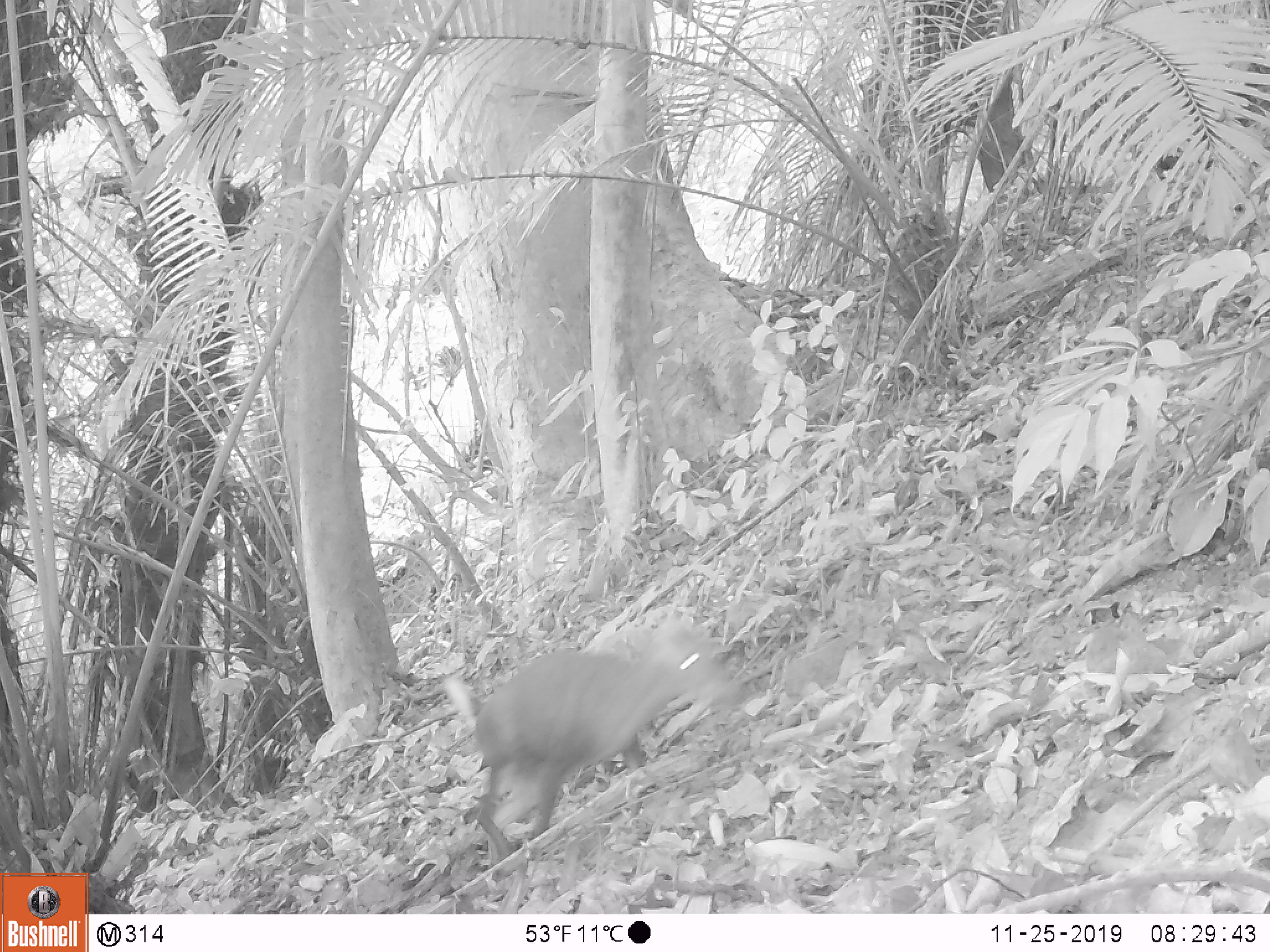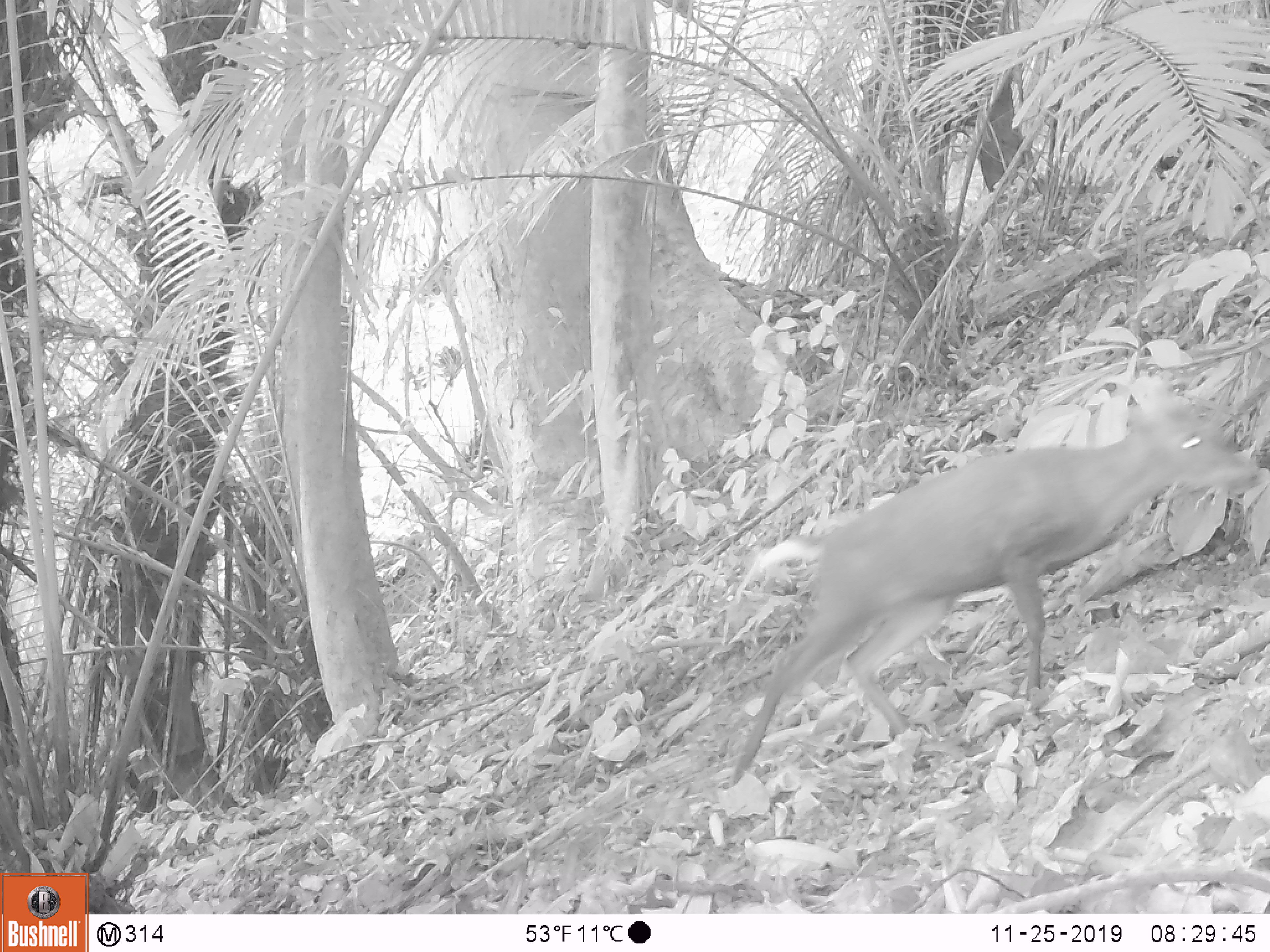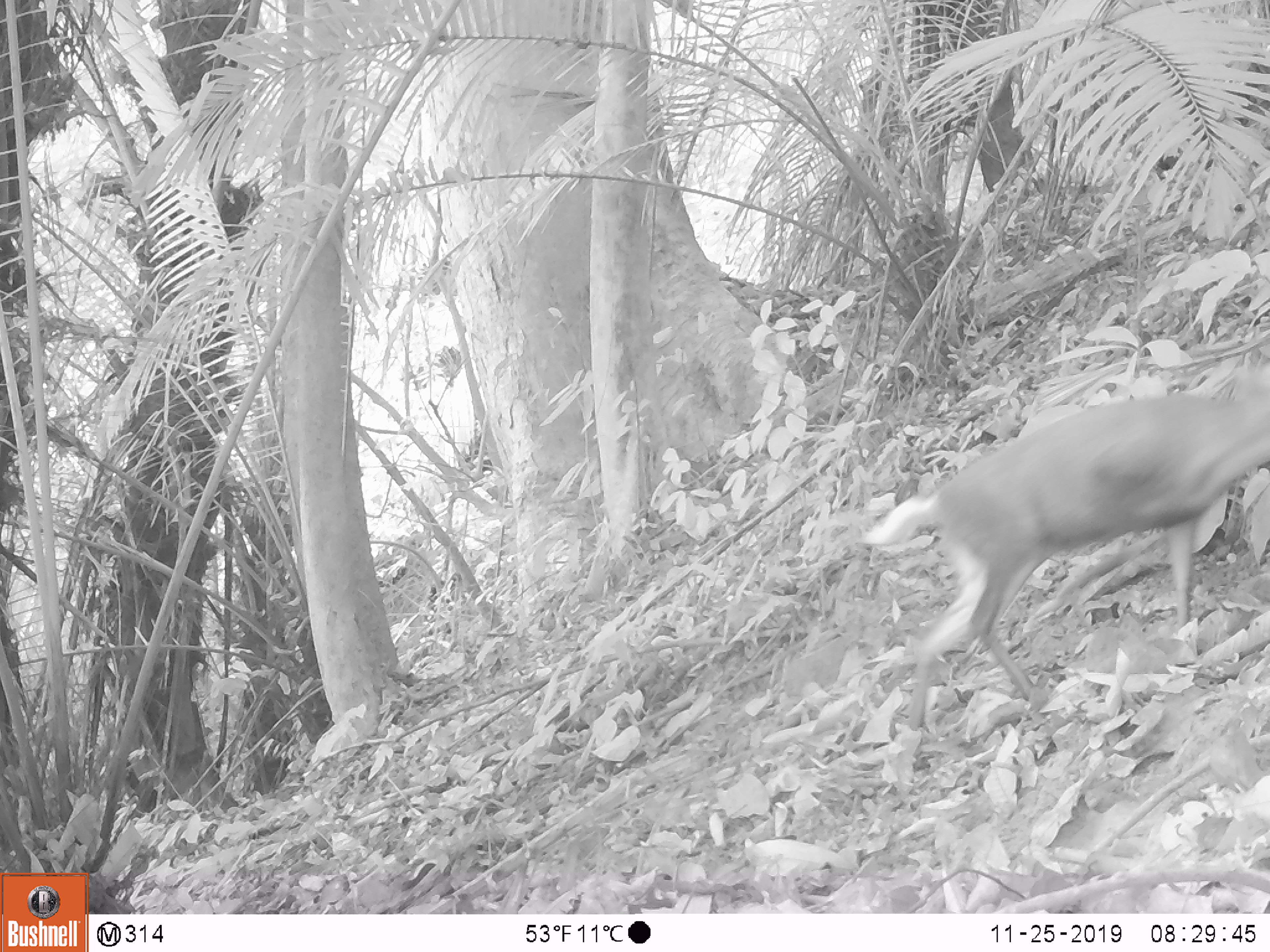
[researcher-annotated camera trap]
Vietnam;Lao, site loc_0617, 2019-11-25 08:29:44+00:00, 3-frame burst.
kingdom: Animalia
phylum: Chordata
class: Mammalia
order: Artiodactyla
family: Cervidae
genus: Muntiacus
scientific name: Muntiacus rooseveltorum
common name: roosevelt's muntjac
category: roosevelts muntjac group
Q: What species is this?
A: Roosevelts muntjac group (roosevelt's muntjac) (Muntiacus rooseveltorum).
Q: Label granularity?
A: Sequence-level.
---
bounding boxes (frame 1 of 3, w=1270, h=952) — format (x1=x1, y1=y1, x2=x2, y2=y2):
roosevelts muntjac group: (x1=434, y1=605, x2=743, y2=864)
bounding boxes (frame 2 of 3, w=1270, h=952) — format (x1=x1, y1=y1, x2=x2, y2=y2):
roosevelts muntjac group: (x1=729, y1=373, x2=1262, y2=789)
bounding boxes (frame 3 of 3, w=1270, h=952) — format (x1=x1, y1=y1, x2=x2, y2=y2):
roosevelts muntjac group: (x1=860, y1=357, x2=1270, y2=733)